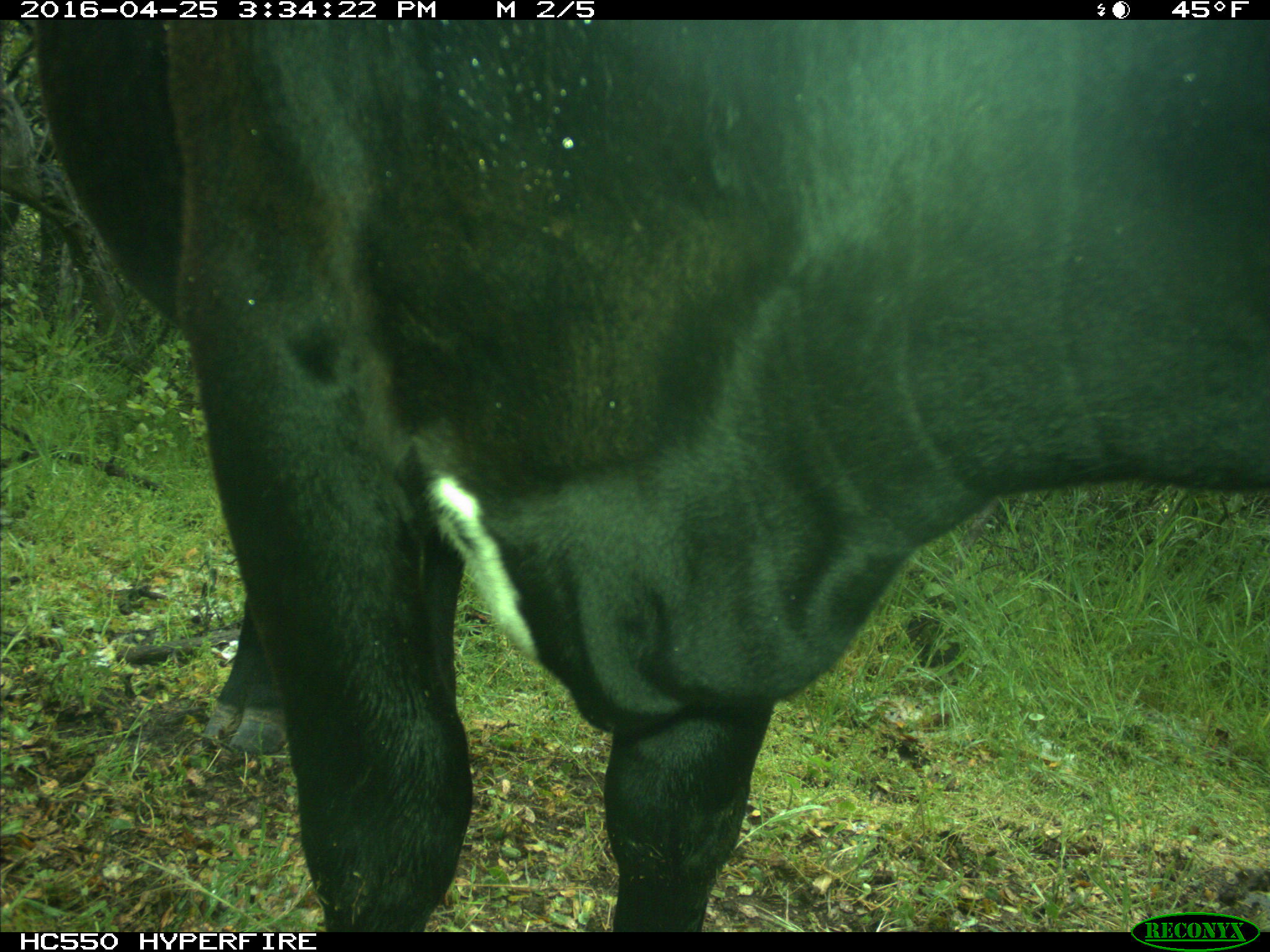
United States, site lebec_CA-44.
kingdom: Animalia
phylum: Chordata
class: Mammalia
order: Artiodactyla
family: Bovidae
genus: Bos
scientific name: Bos taurus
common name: domestic cow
Bos taurus (domestic cow).